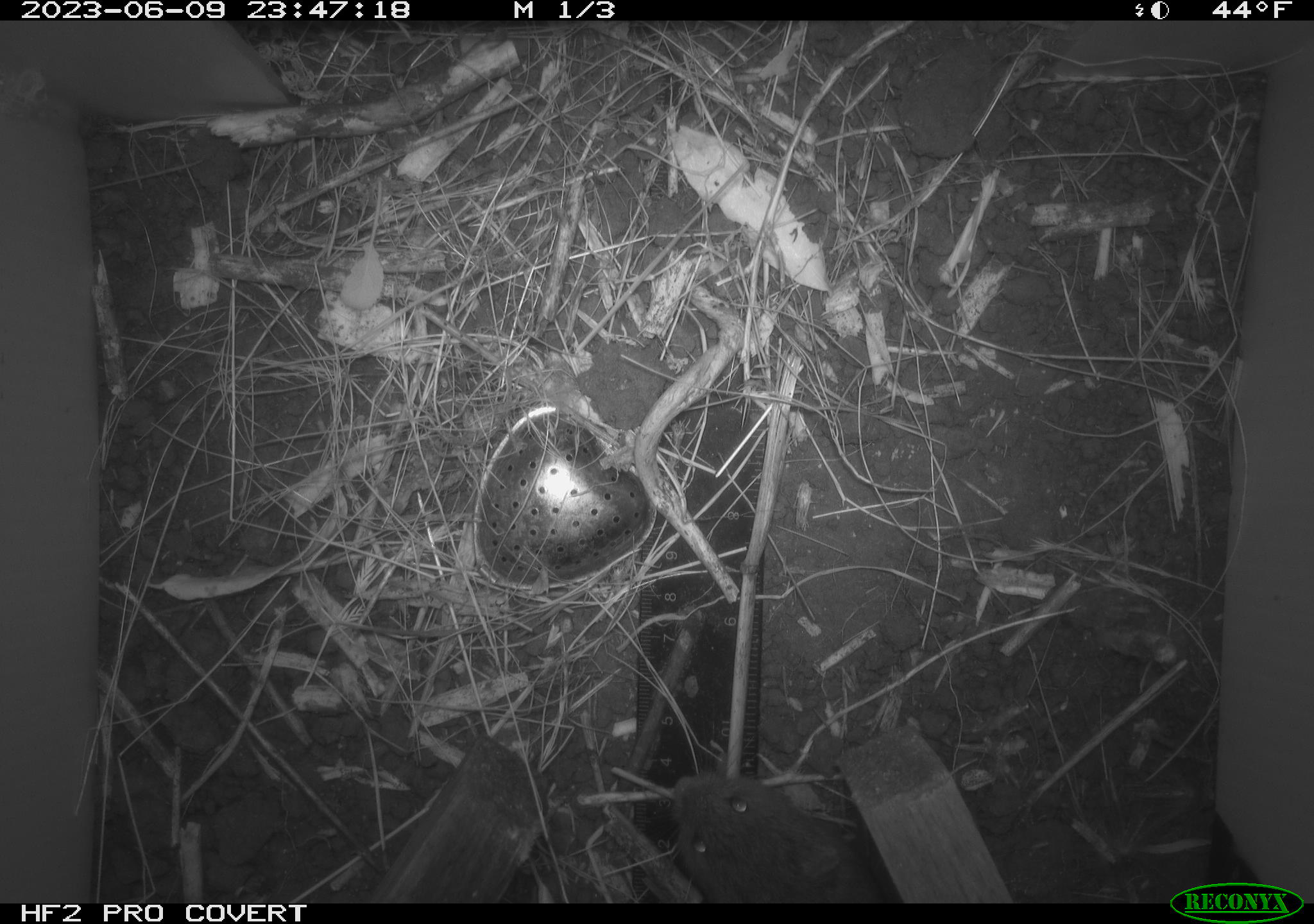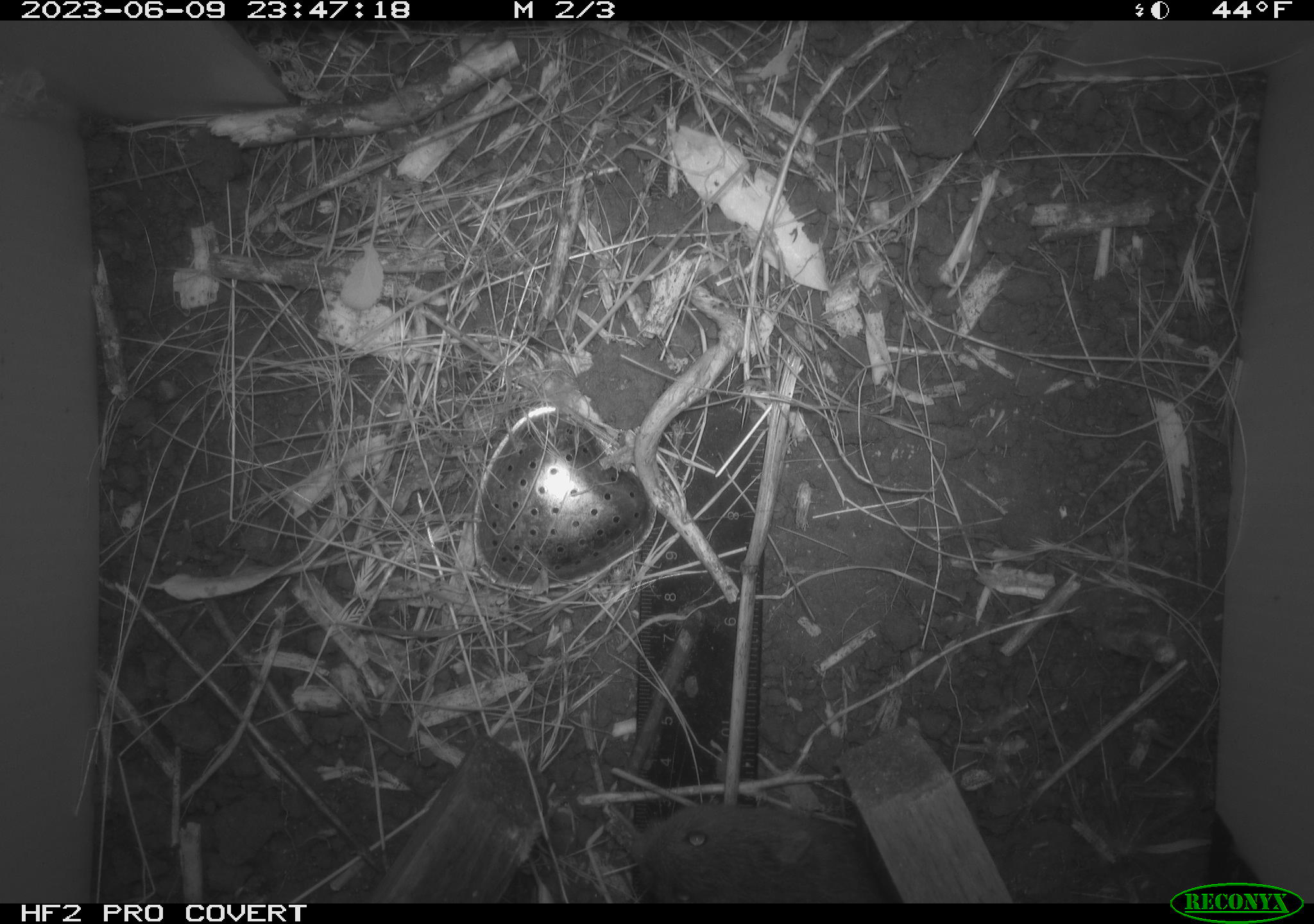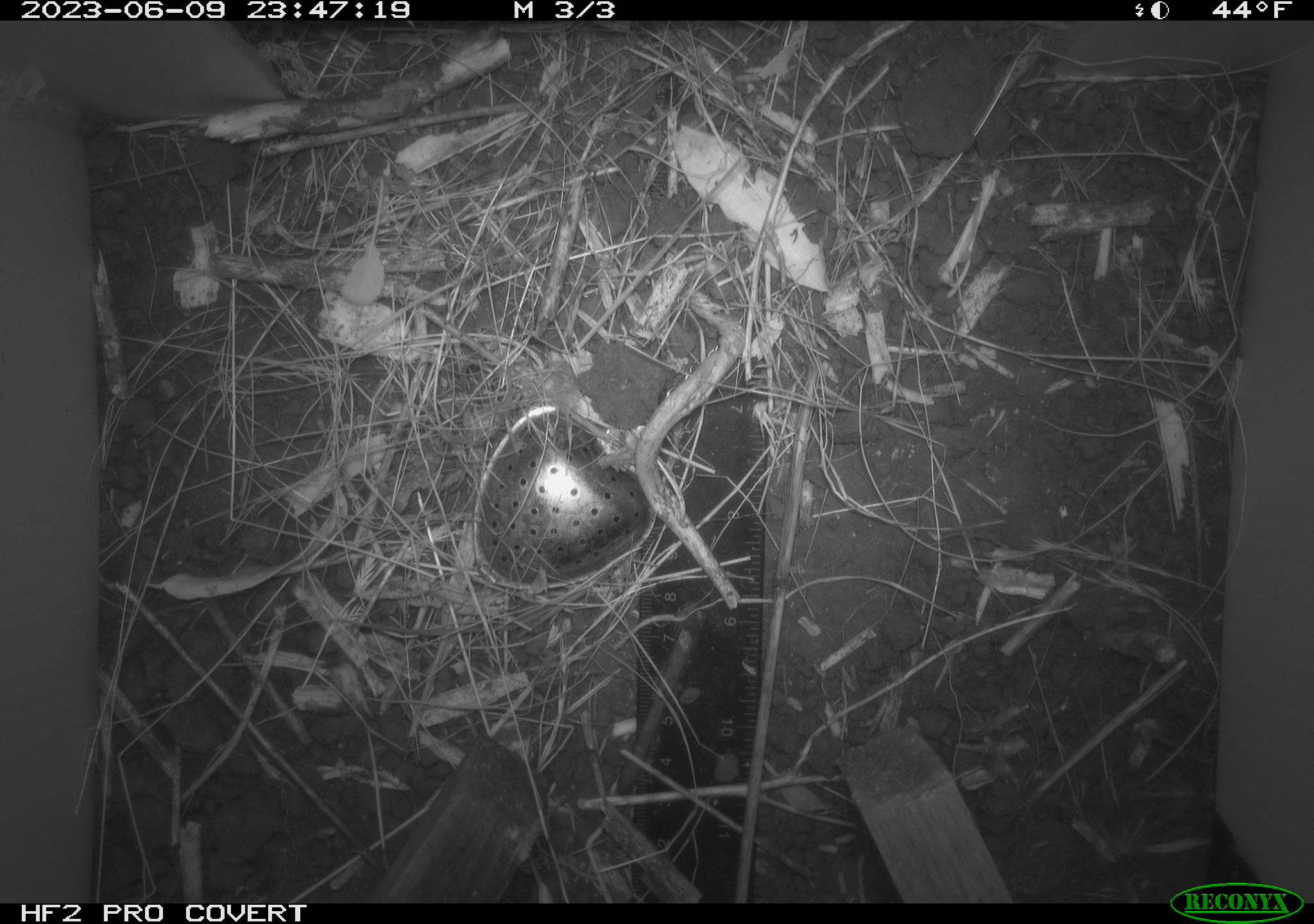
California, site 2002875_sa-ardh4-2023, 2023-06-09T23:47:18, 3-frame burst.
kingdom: Animalia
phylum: Chordata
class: Mammalia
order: Rodentia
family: Cricetidae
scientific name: Arvicolinae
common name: voles, lemmings, and muskrats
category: arvicolinae subfamily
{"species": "arvicolinae subfamily (voles, lemmings, and muskrats) (Arvicolinae)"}